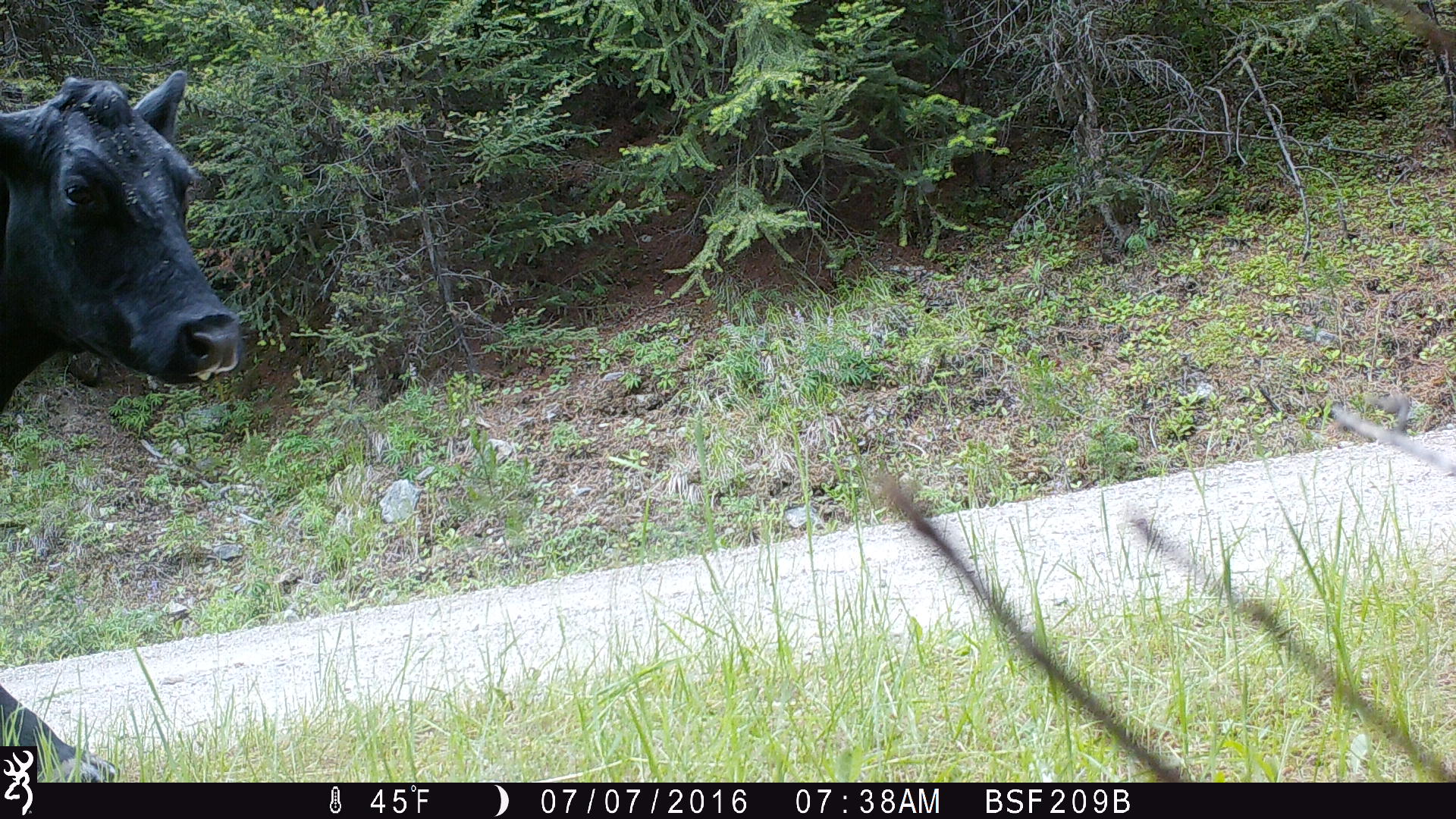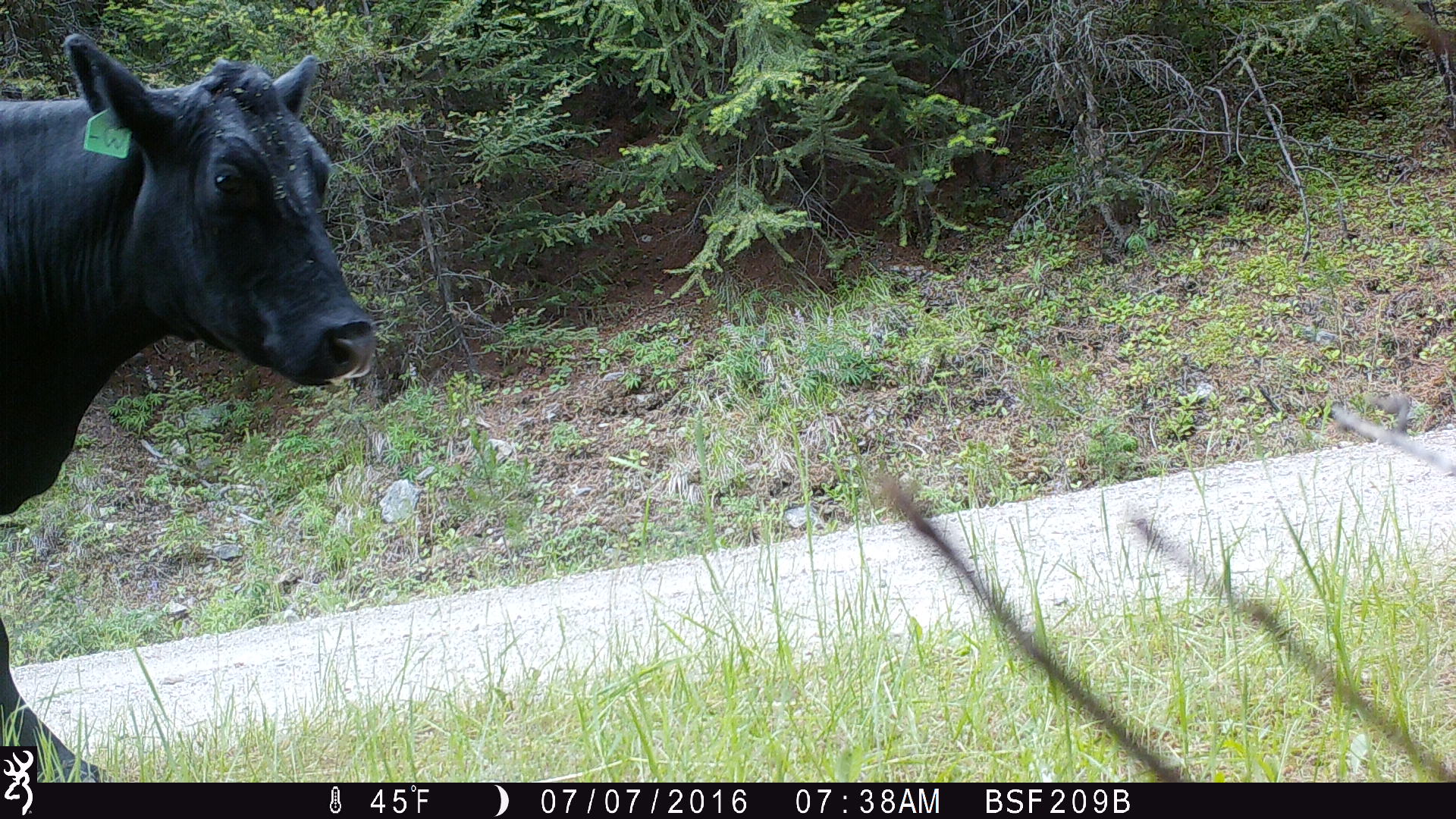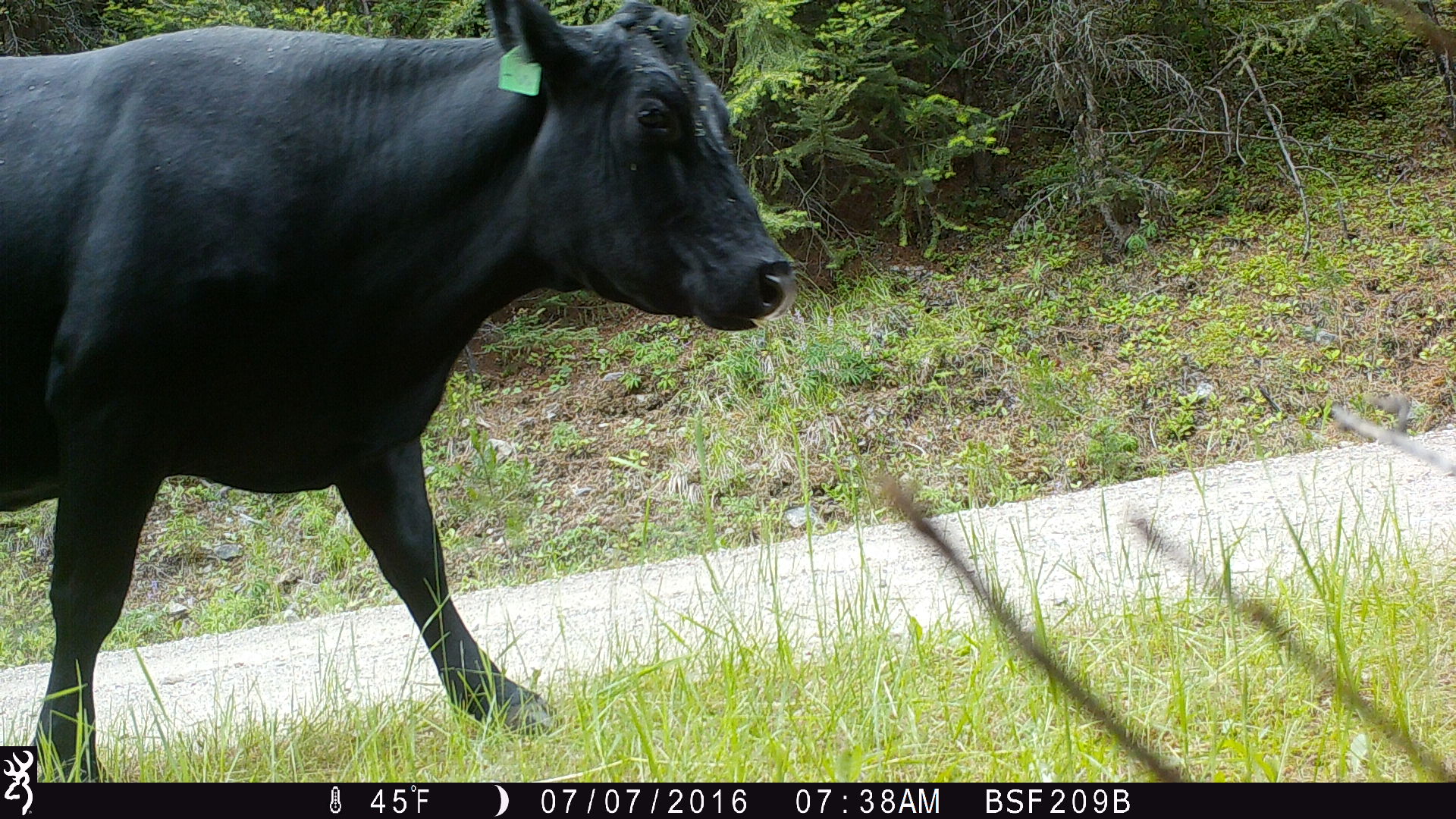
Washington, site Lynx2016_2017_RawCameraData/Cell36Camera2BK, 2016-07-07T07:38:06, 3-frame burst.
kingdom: Animalia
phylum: Chordata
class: Mammalia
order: Artiodactyla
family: Bovidae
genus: Bos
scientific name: Bos taurus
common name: domestic cattle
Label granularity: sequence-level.